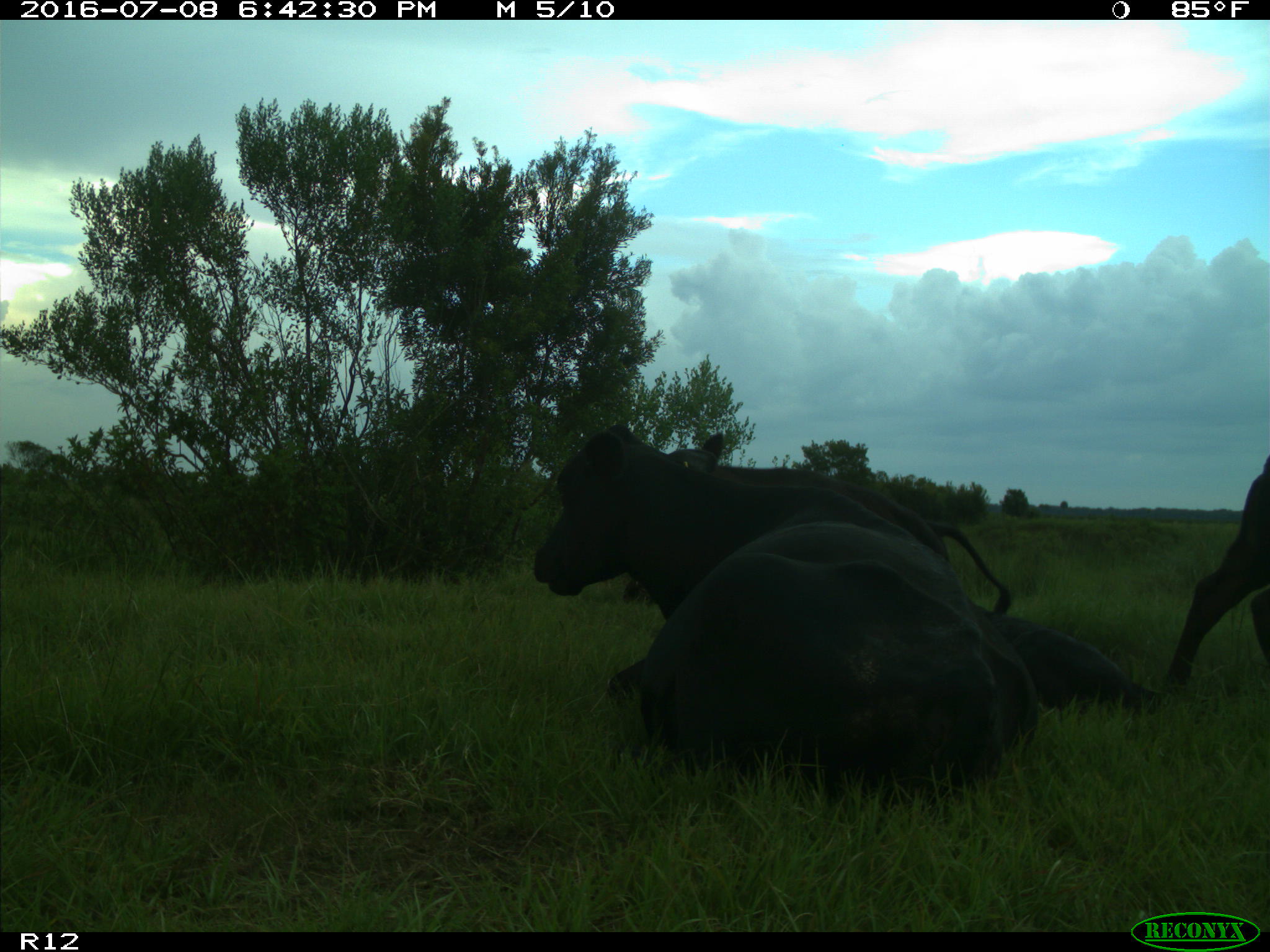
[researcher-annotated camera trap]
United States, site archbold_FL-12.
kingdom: Animalia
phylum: Chordata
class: Mammalia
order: Artiodactyla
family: Bovidae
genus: Bos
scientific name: Bos taurus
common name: domestic cow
Bos taurus (domestic cow).